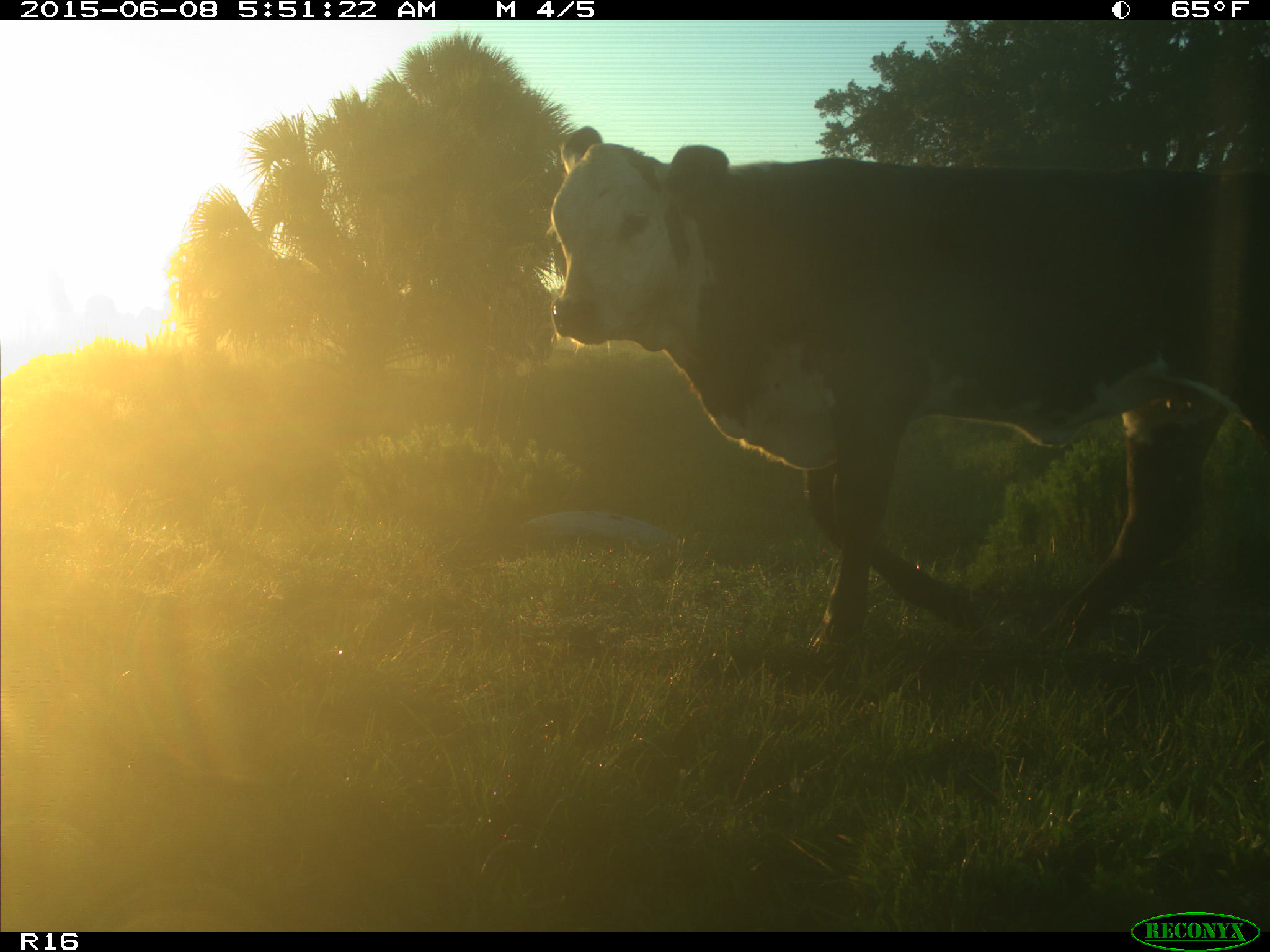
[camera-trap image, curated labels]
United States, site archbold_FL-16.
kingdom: Animalia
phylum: Chordata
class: Mammalia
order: Artiodactyla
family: Bovidae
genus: Bos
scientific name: Bos taurus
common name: domestic cow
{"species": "Bos taurus (domestic cow)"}